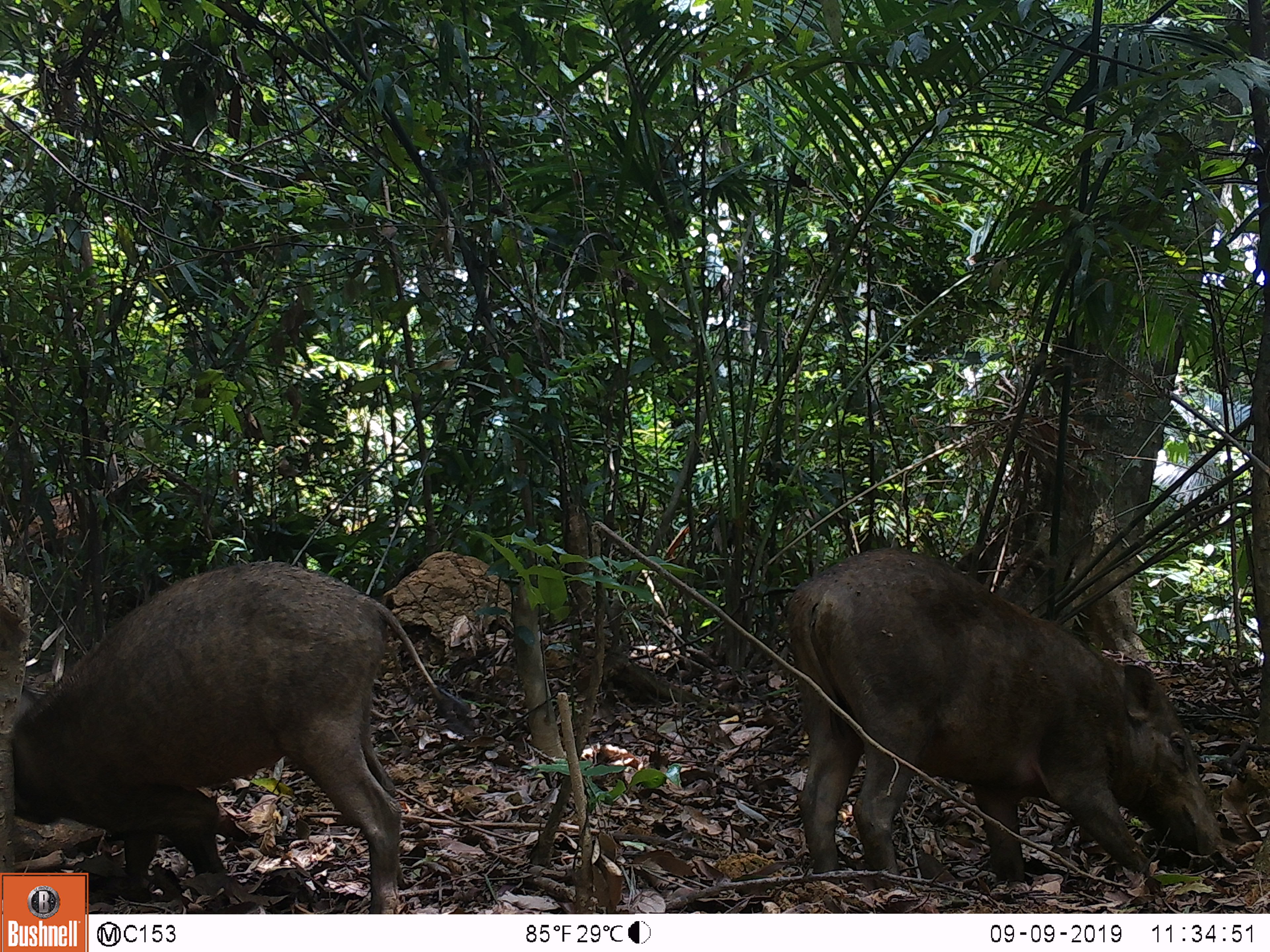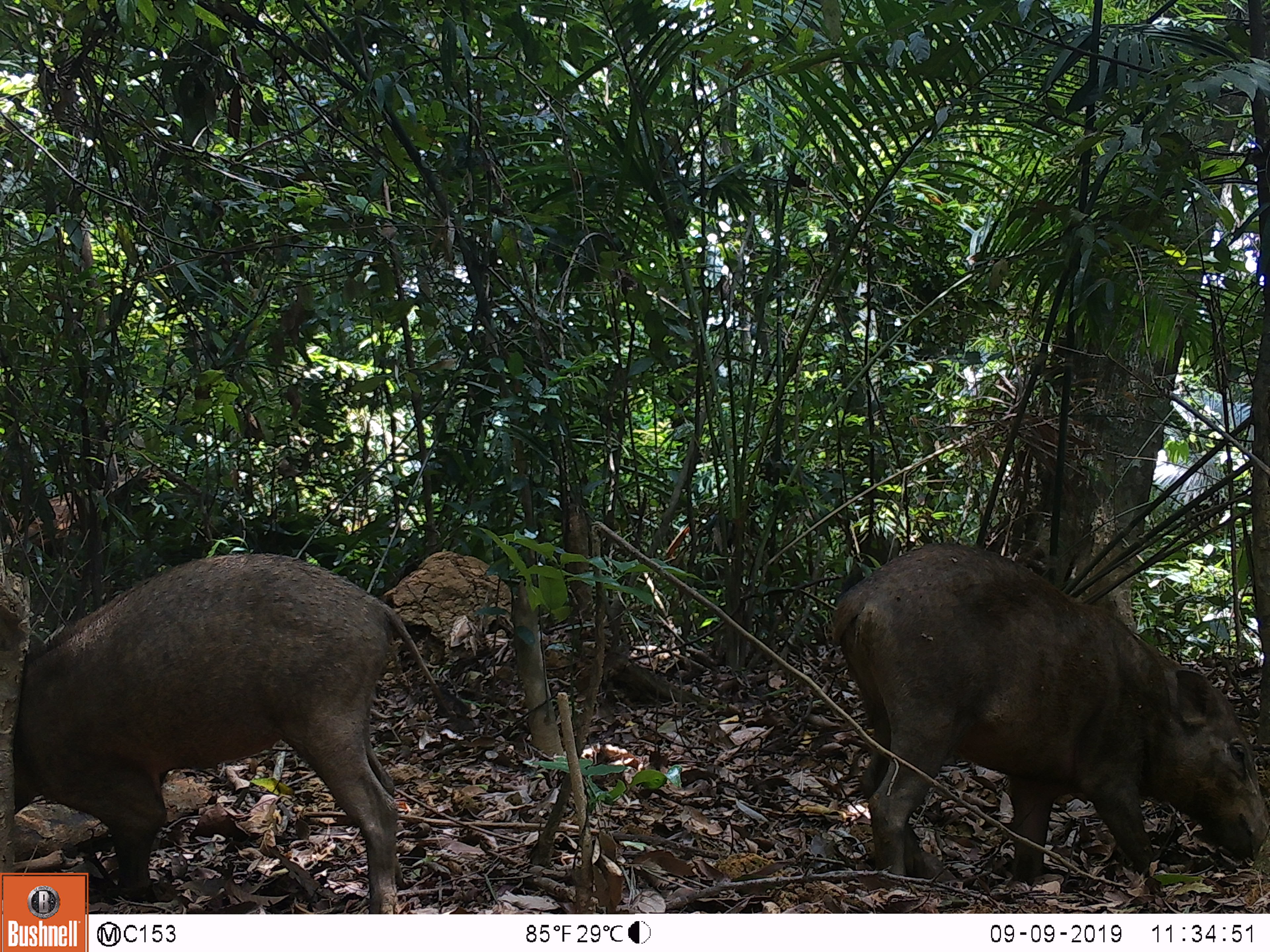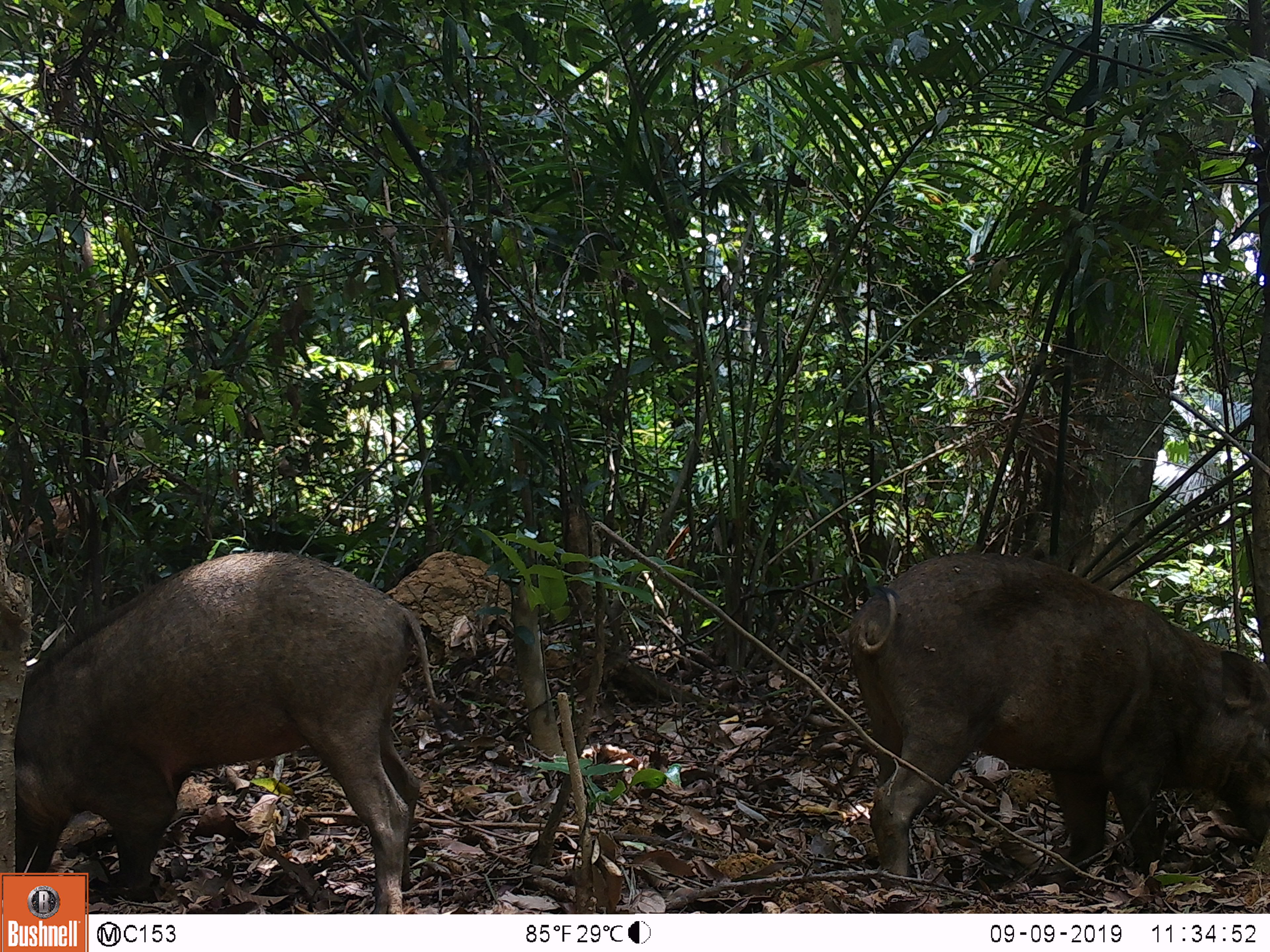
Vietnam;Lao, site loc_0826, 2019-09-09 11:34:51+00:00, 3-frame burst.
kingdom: Animalia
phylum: Chordata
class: Mammalia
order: Artiodactyla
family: Suidae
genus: Sus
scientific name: Sus scrofa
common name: eurasian wild pig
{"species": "eurasian wild pig (Sus scrofa)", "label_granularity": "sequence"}